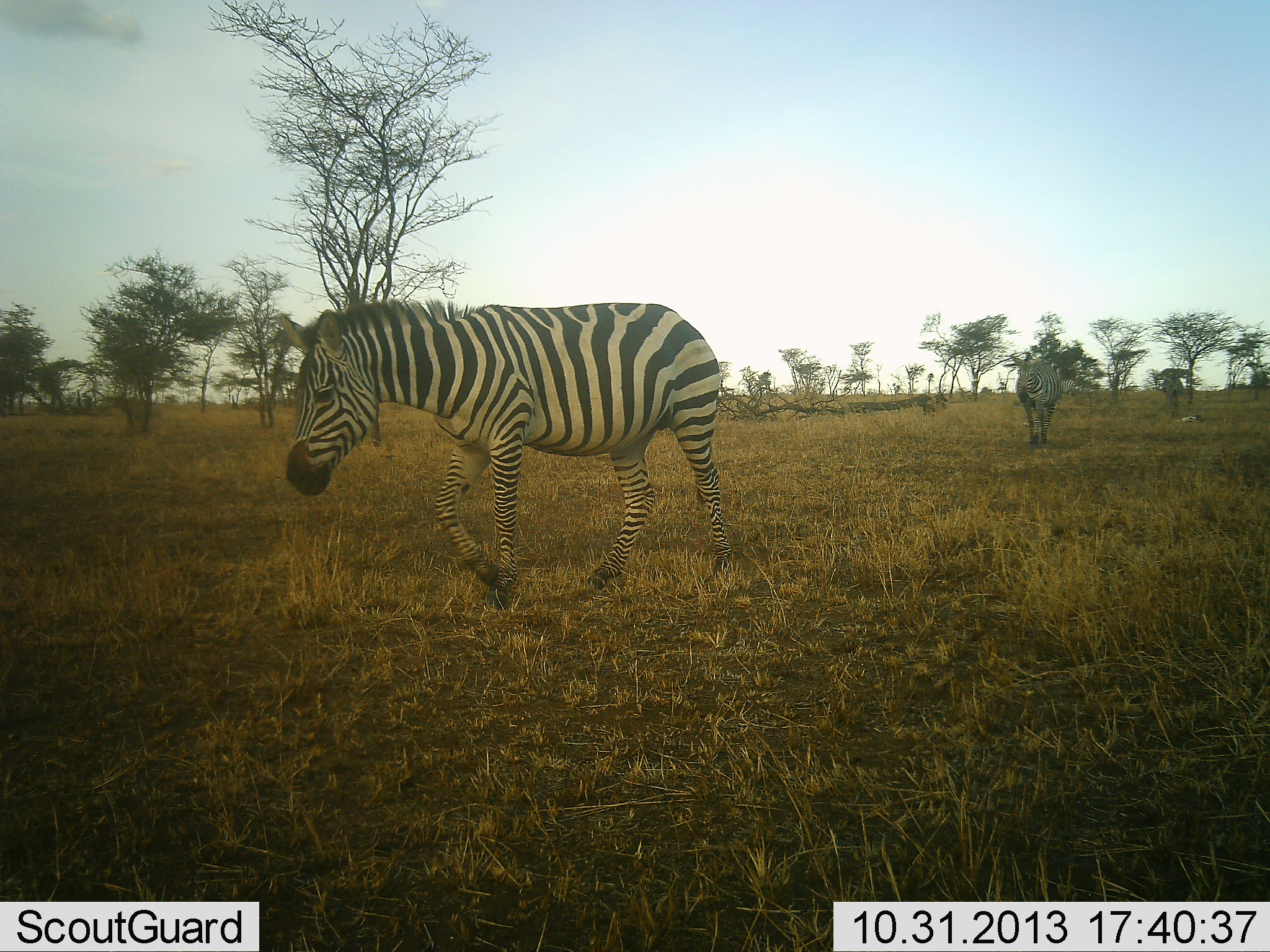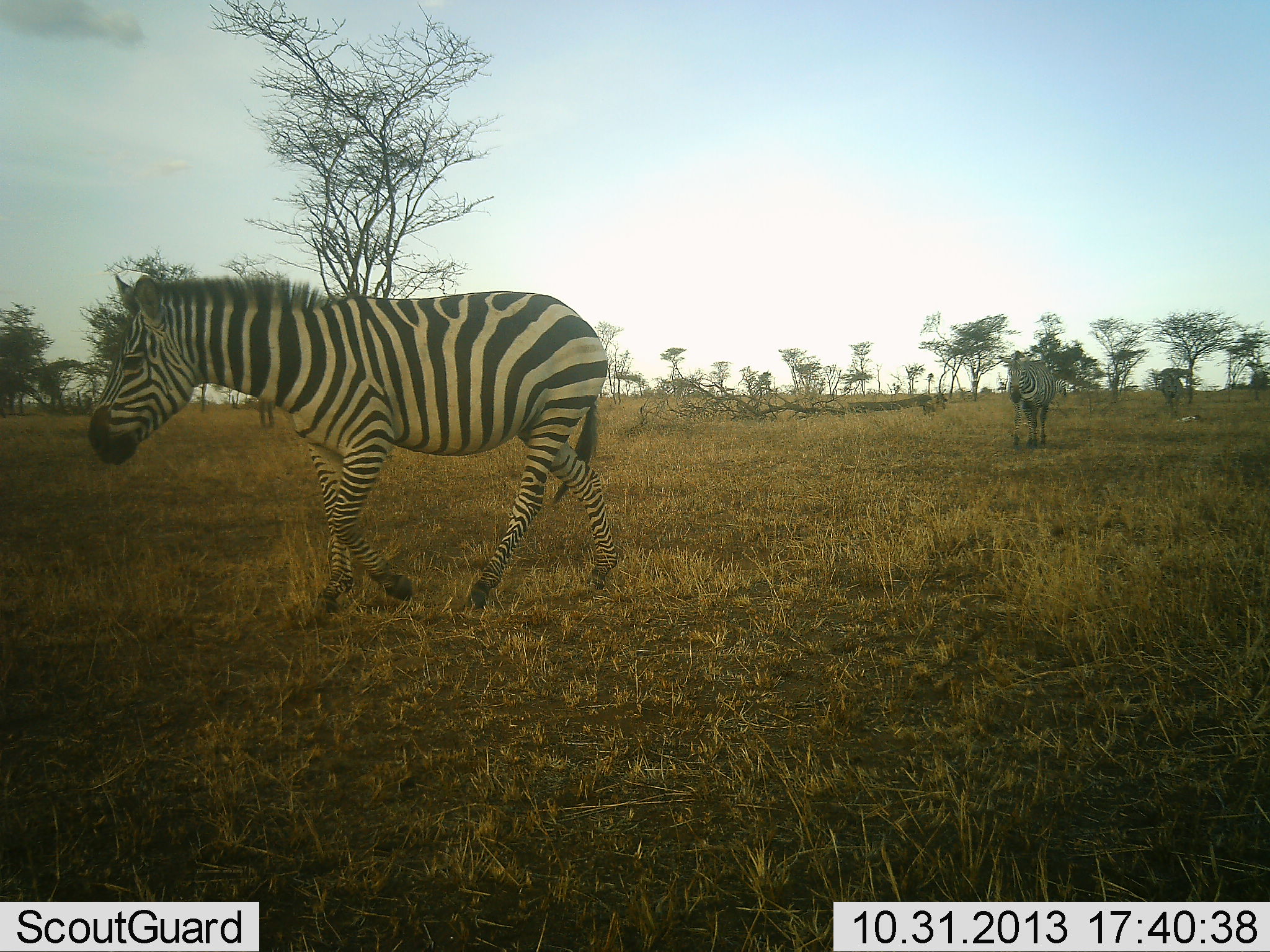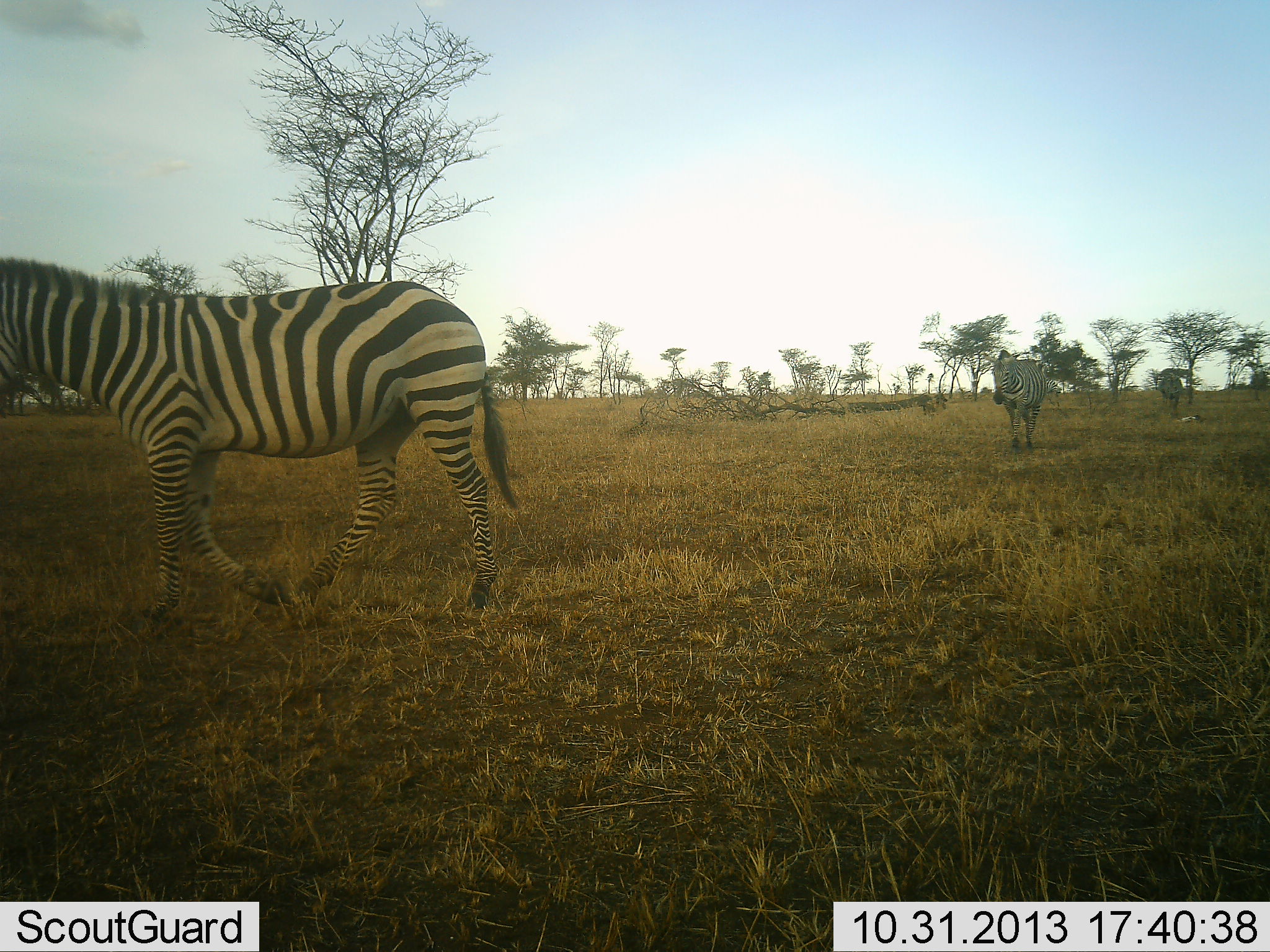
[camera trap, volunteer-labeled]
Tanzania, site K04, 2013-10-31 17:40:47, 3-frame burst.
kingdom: Animalia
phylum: Chordata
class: Mammalia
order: Perissodactyla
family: Equidae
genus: Equus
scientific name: Equus quagga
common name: plains zebra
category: zebra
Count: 3.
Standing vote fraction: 0%.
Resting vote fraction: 0%.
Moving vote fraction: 100%.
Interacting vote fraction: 0%.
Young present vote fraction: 0%.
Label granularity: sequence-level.